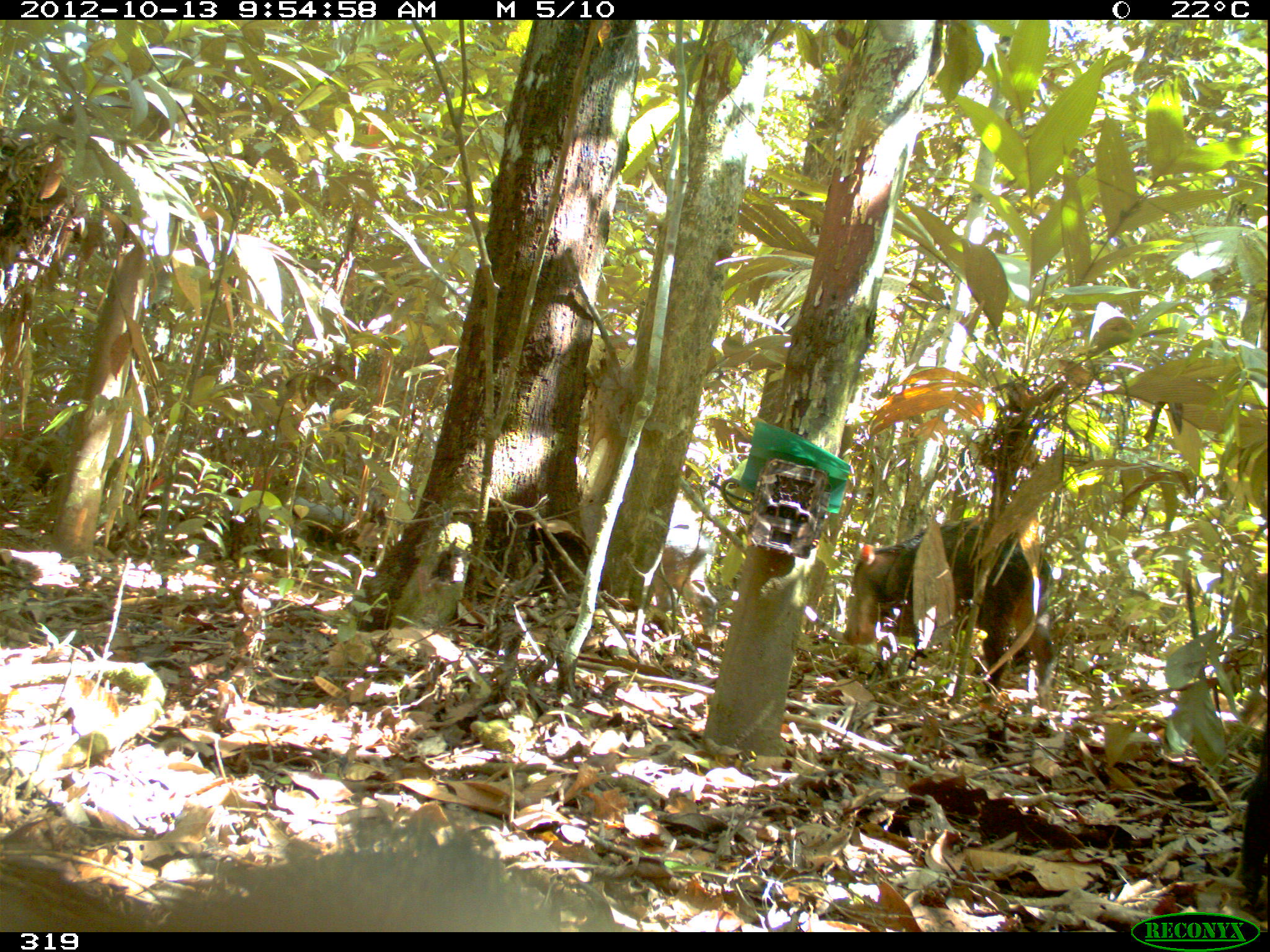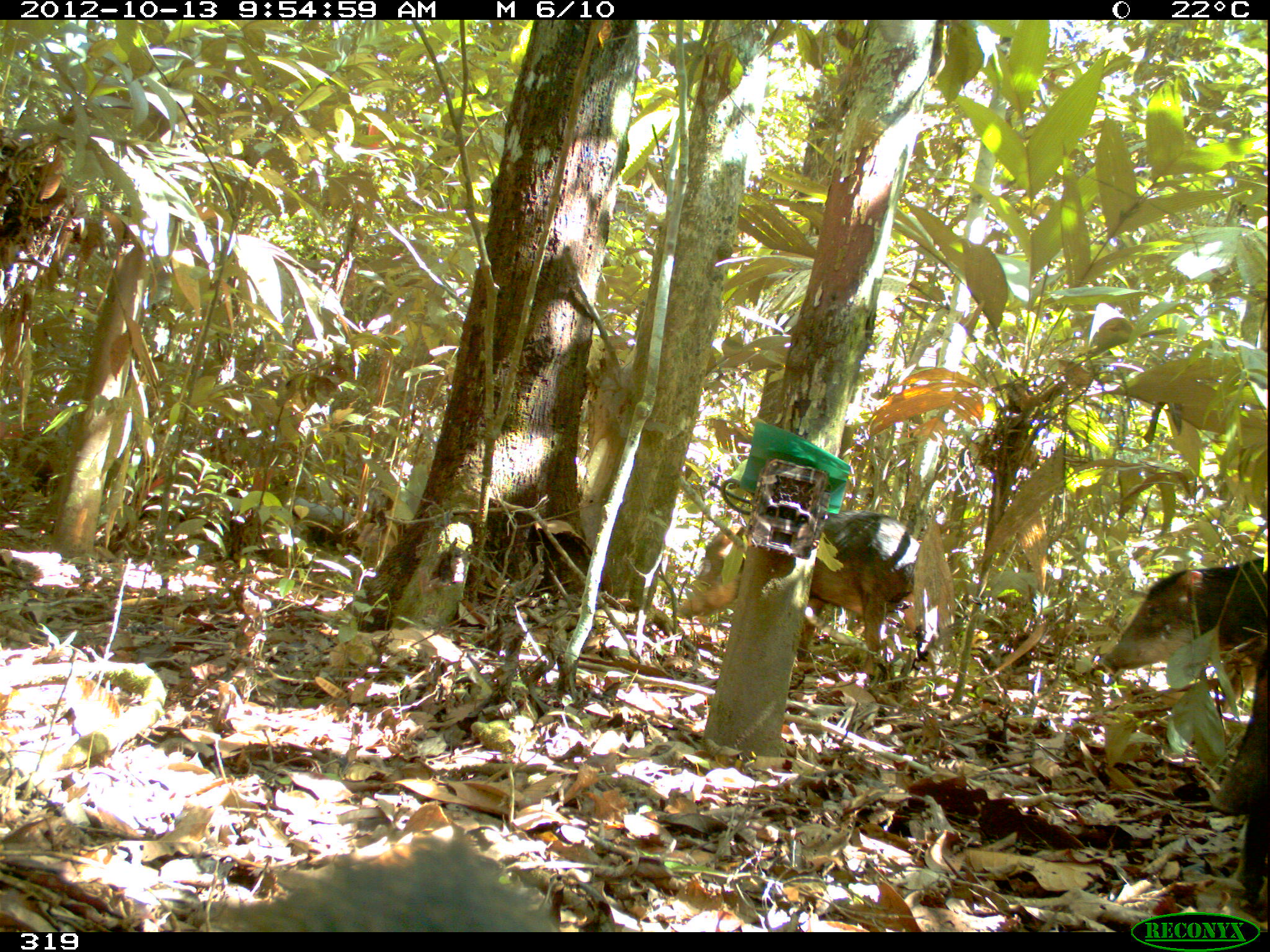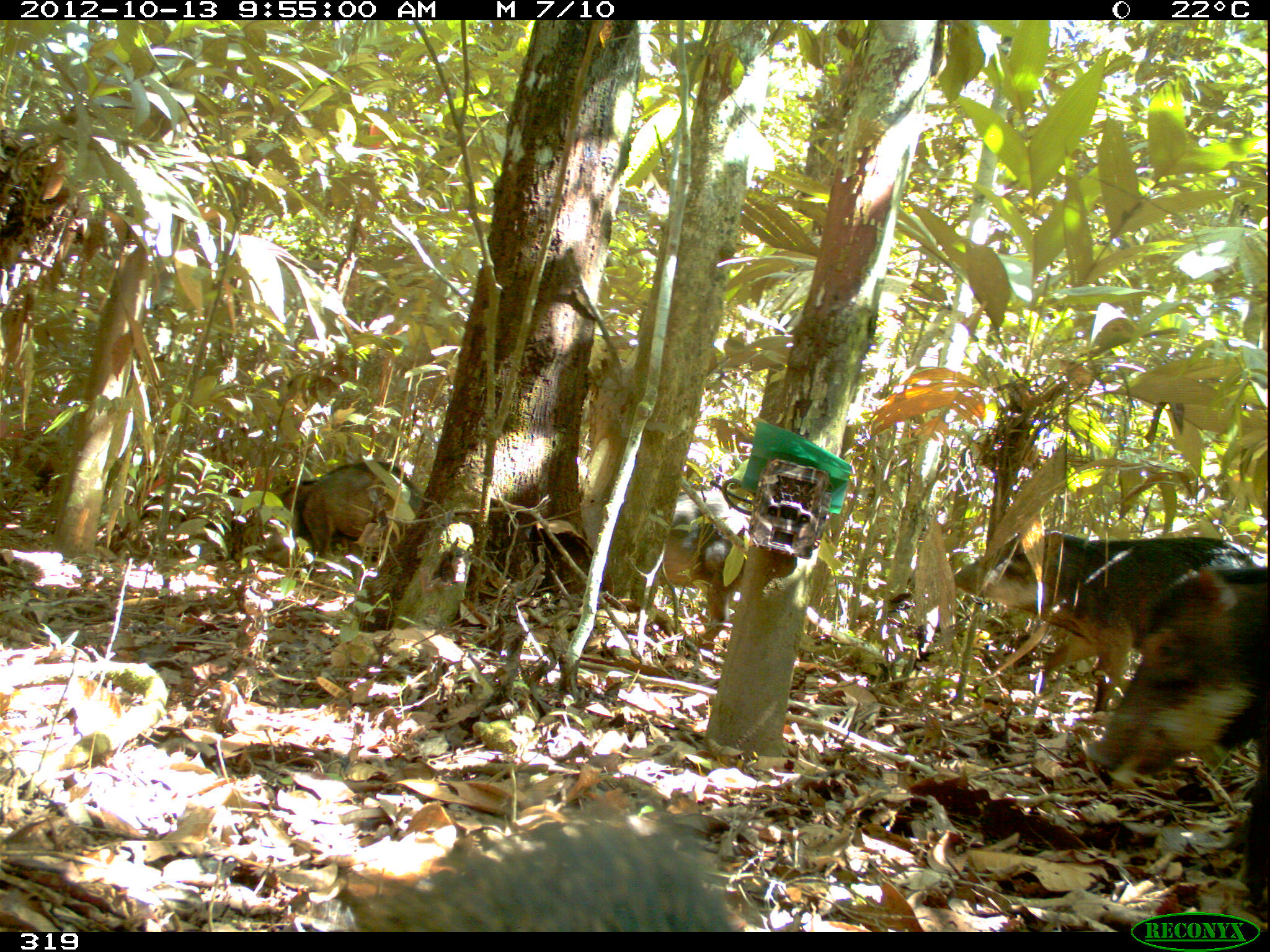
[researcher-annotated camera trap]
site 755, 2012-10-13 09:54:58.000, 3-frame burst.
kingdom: Animalia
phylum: Chordata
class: Mammalia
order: Artiodactyla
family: Tayassuidae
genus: Tayassu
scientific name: Tayassu pecari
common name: white-lipped peccary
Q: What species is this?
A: Tayassu pecari (white-lipped peccary).